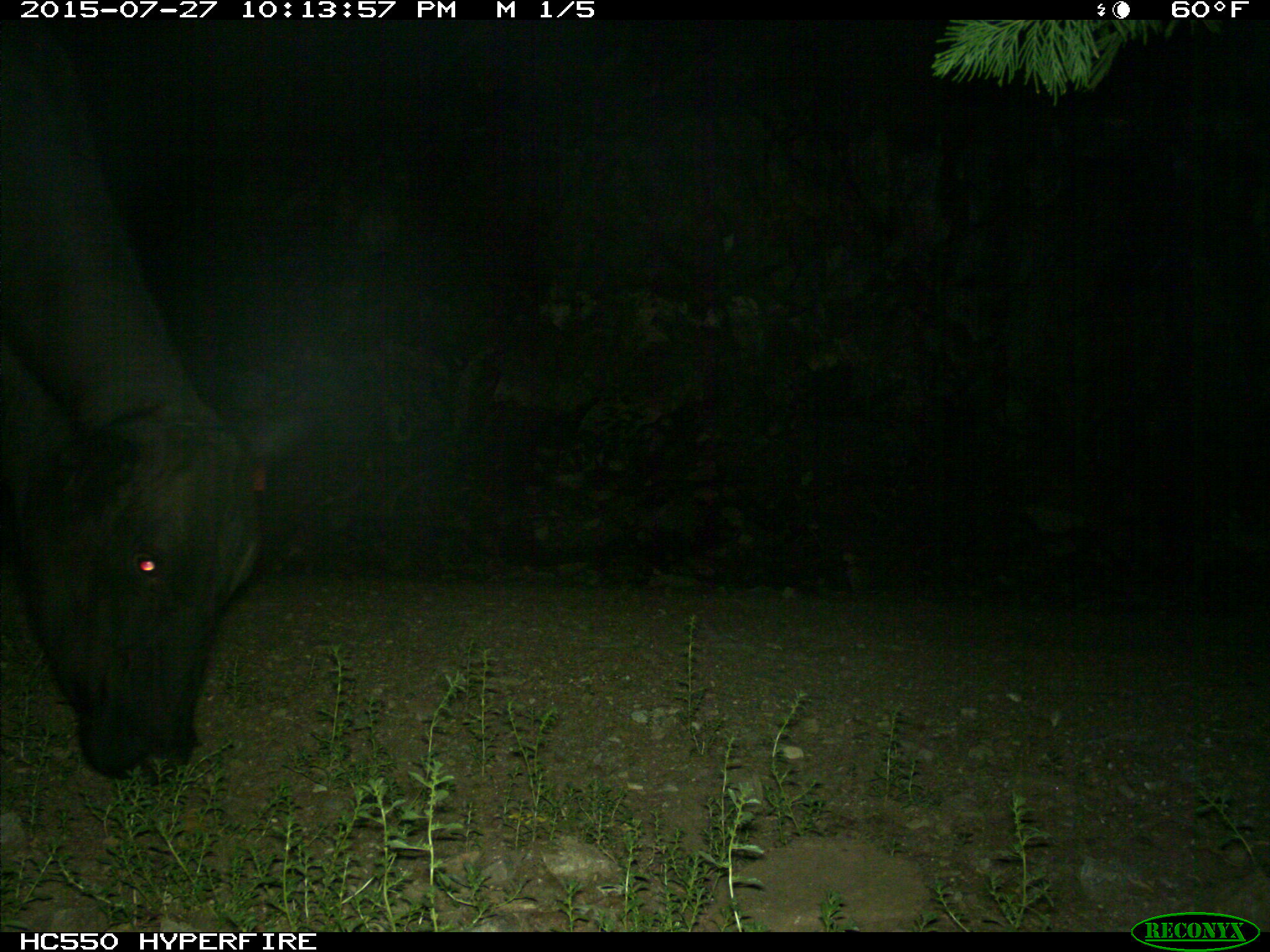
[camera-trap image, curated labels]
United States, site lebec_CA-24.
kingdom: Animalia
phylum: Chordata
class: Mammalia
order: Artiodactyla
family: Bovidae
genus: Bos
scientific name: Bos taurus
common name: domestic cow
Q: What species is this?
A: Bos taurus (domestic cow).